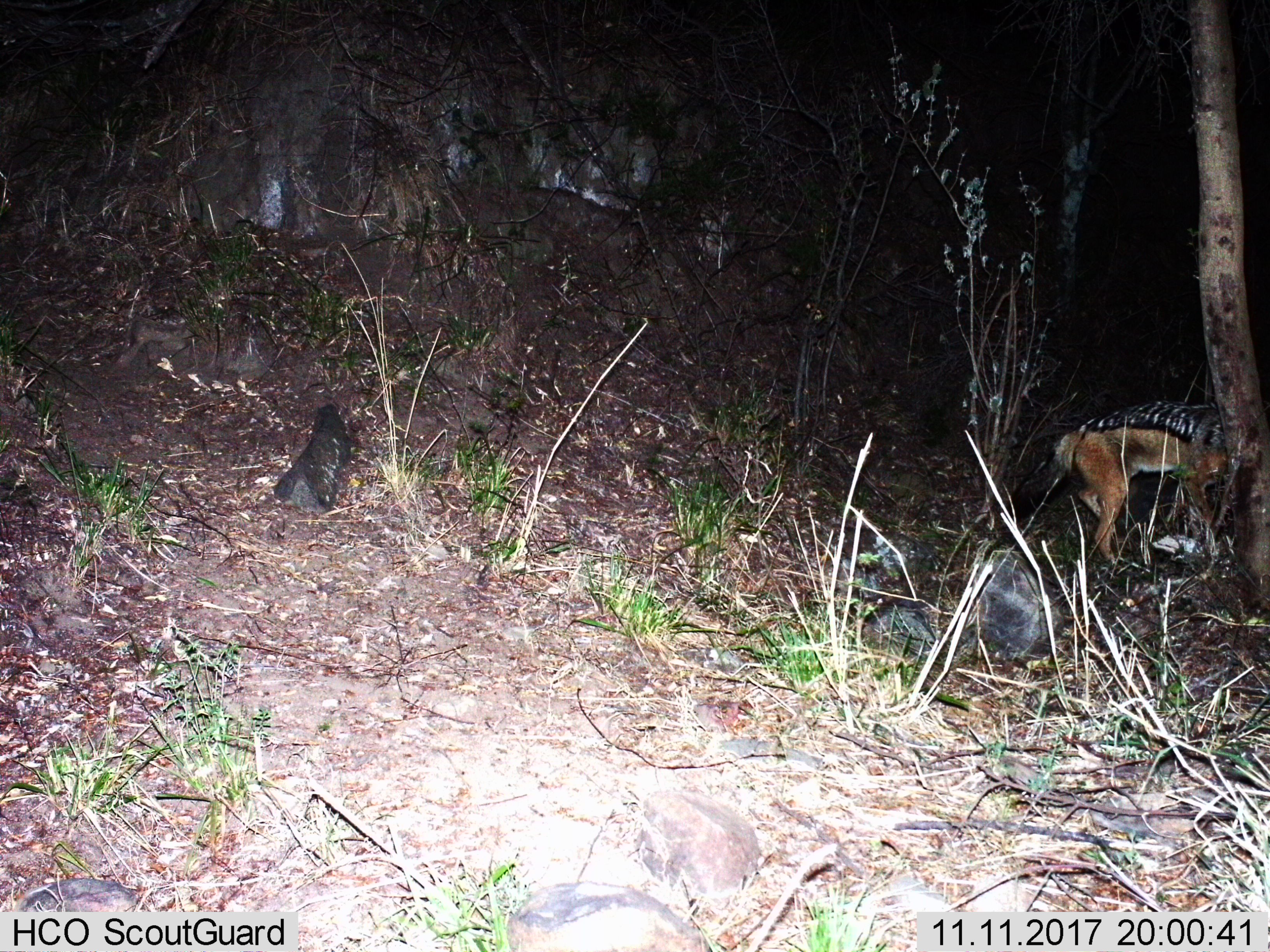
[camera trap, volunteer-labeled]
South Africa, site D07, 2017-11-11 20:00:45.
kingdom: Animalia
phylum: Chordata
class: Mammalia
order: Carnivora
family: Canidae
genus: Lupulella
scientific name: Lupulella mesomelas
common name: black-backed jackal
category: jackalblackbacked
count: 1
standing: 71%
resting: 0%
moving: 43%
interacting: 0%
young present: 0%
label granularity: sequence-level